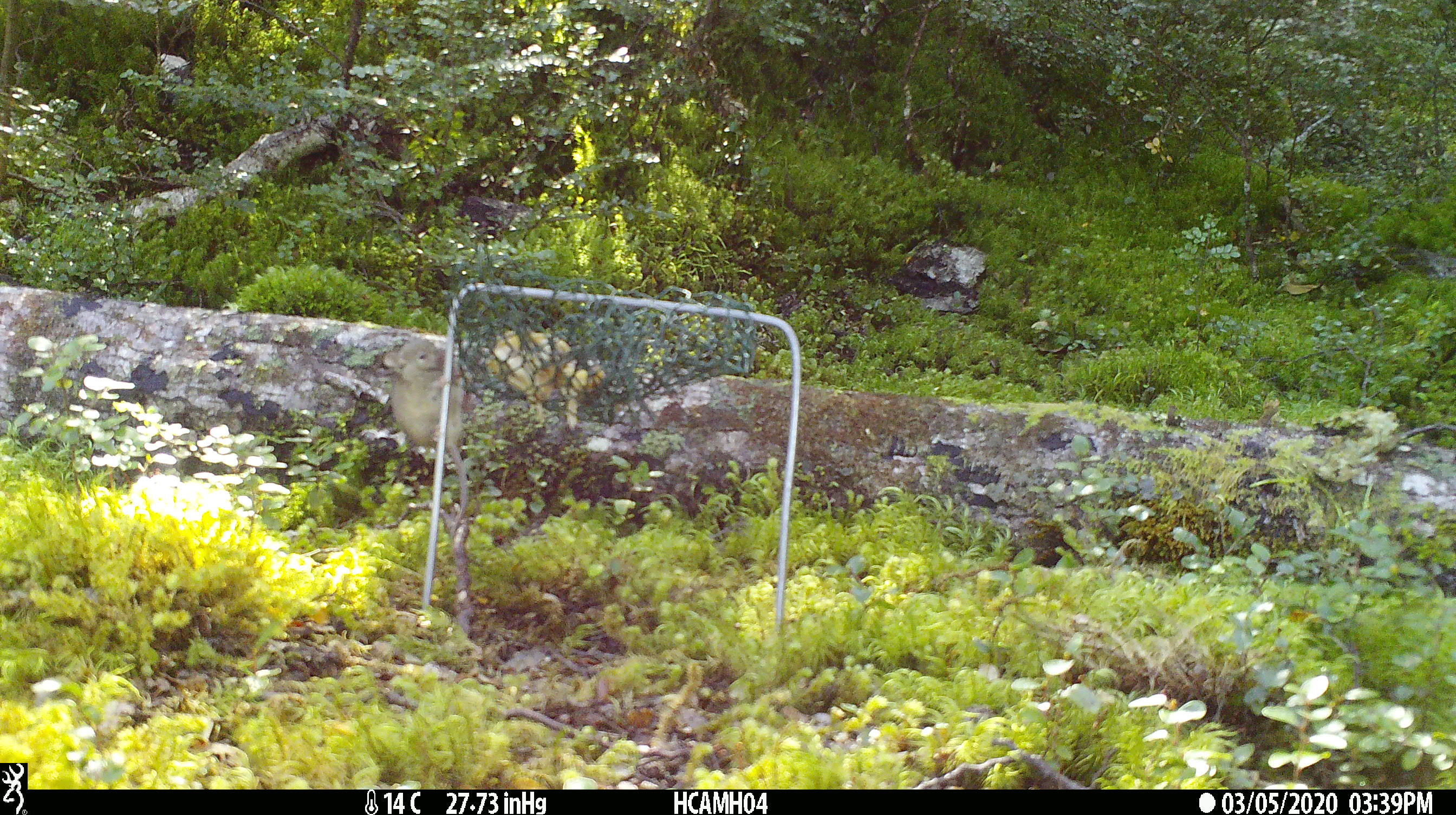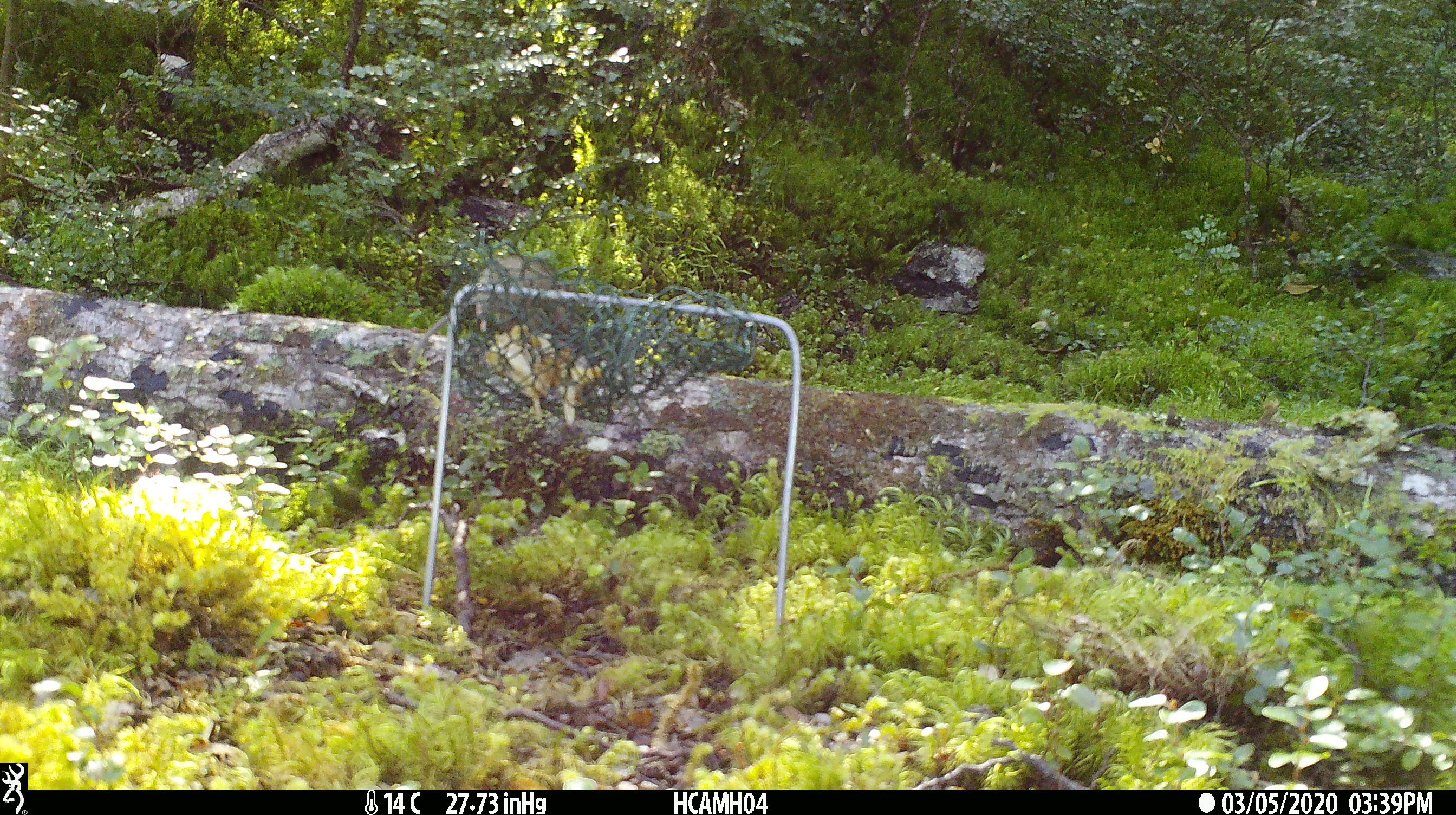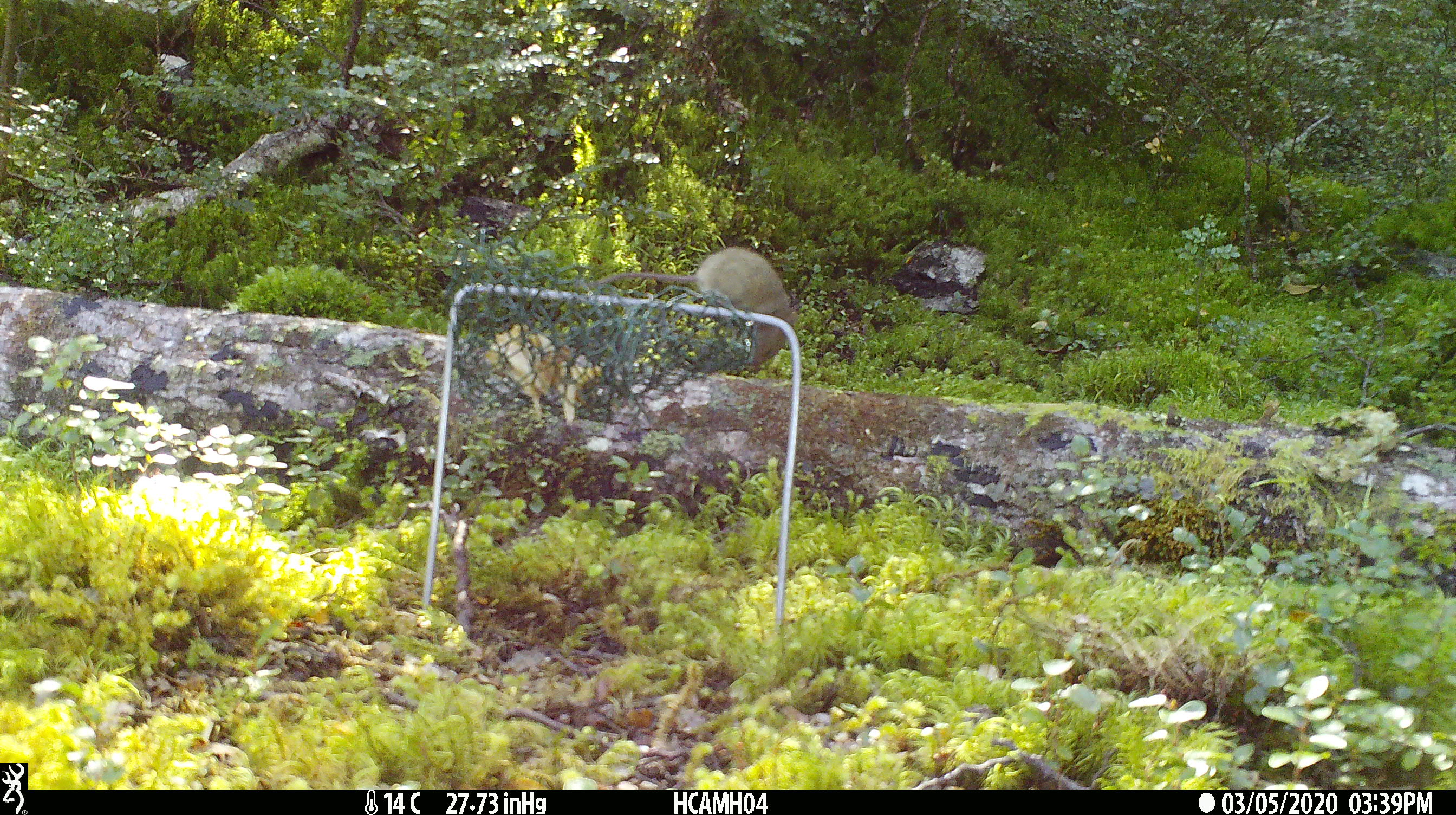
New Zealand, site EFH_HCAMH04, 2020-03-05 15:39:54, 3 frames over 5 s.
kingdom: Animalia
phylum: Chordata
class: Mammalia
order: Rodentia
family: Muridae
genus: Mus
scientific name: Mus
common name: mouse